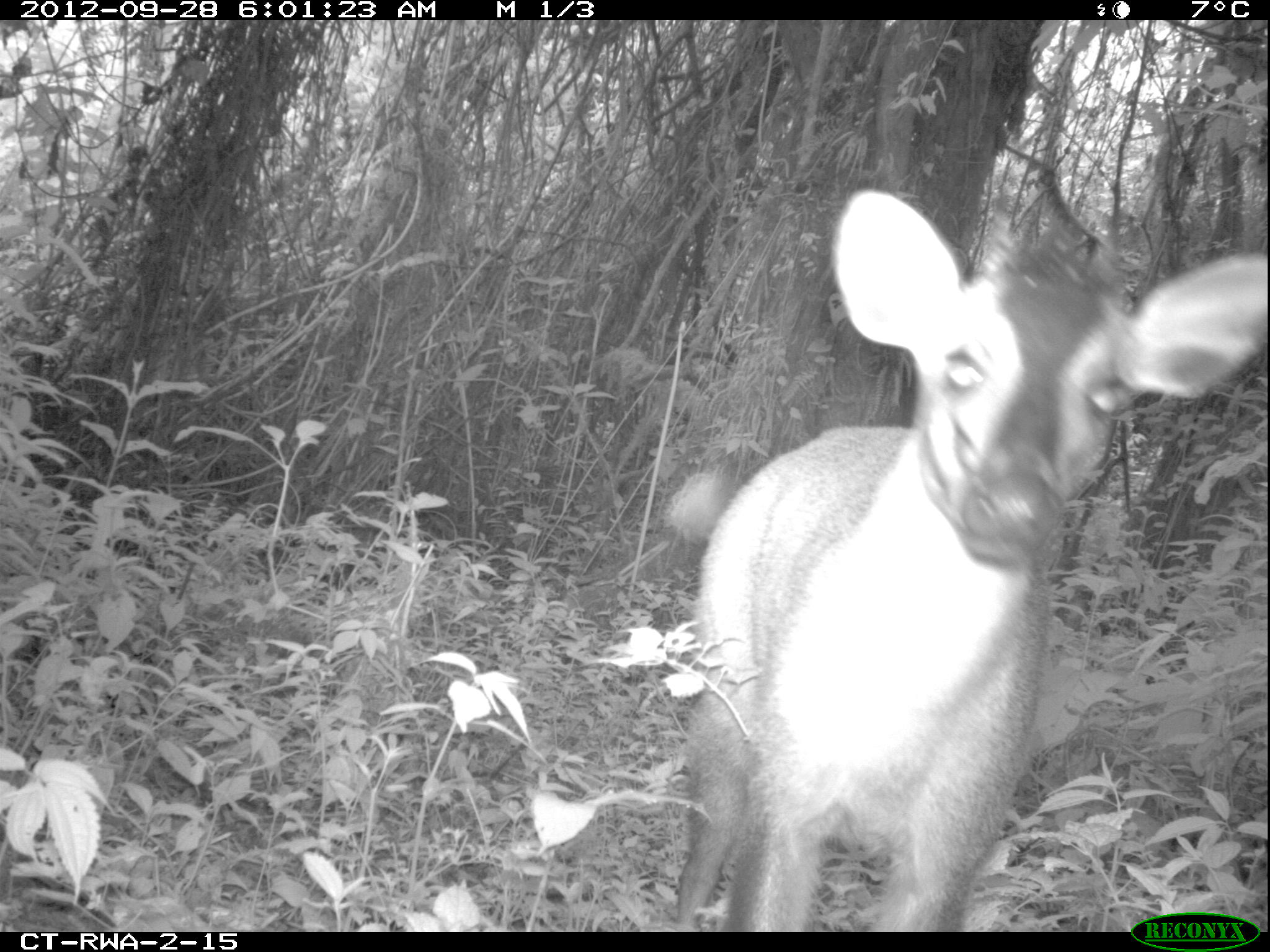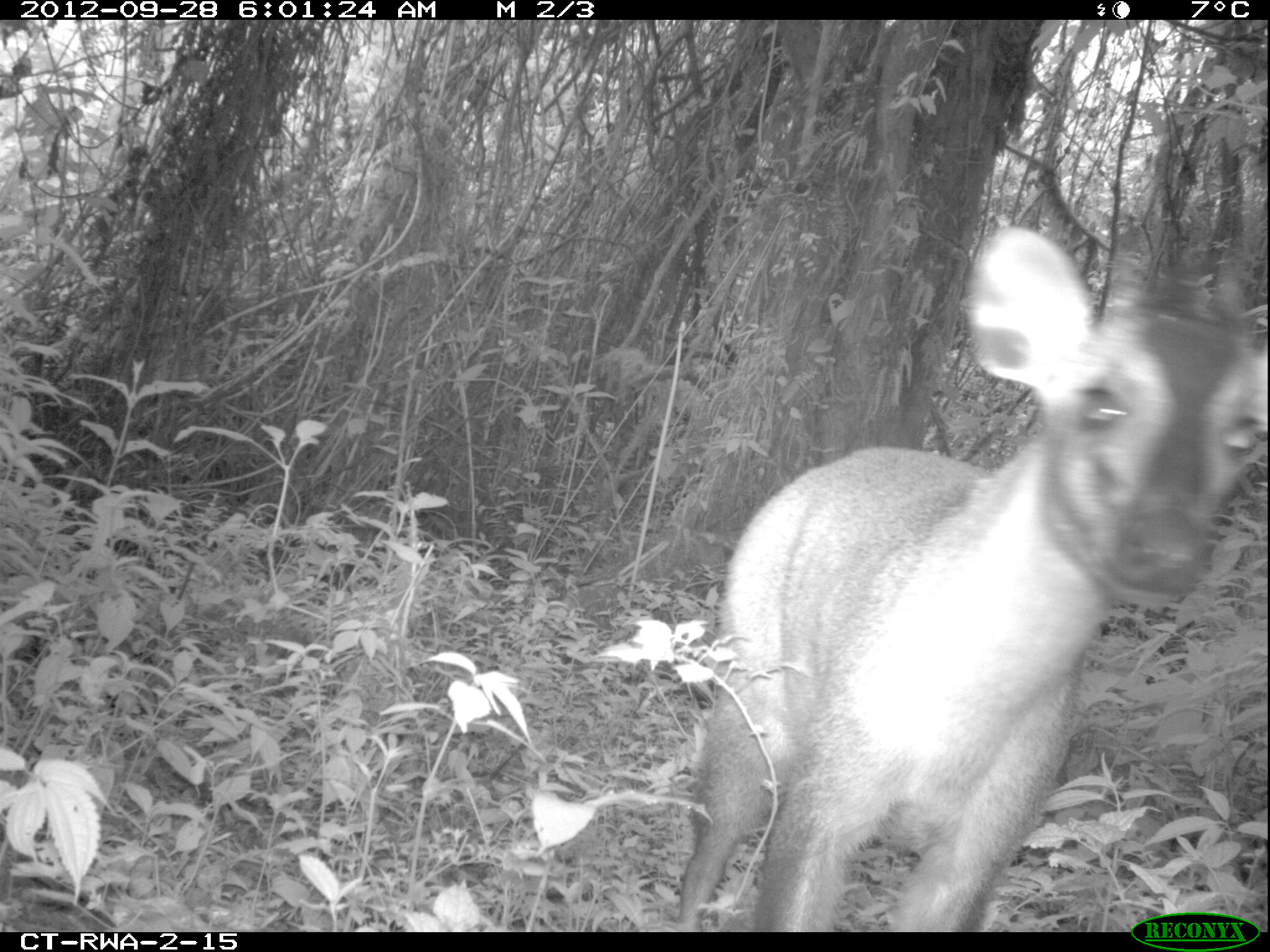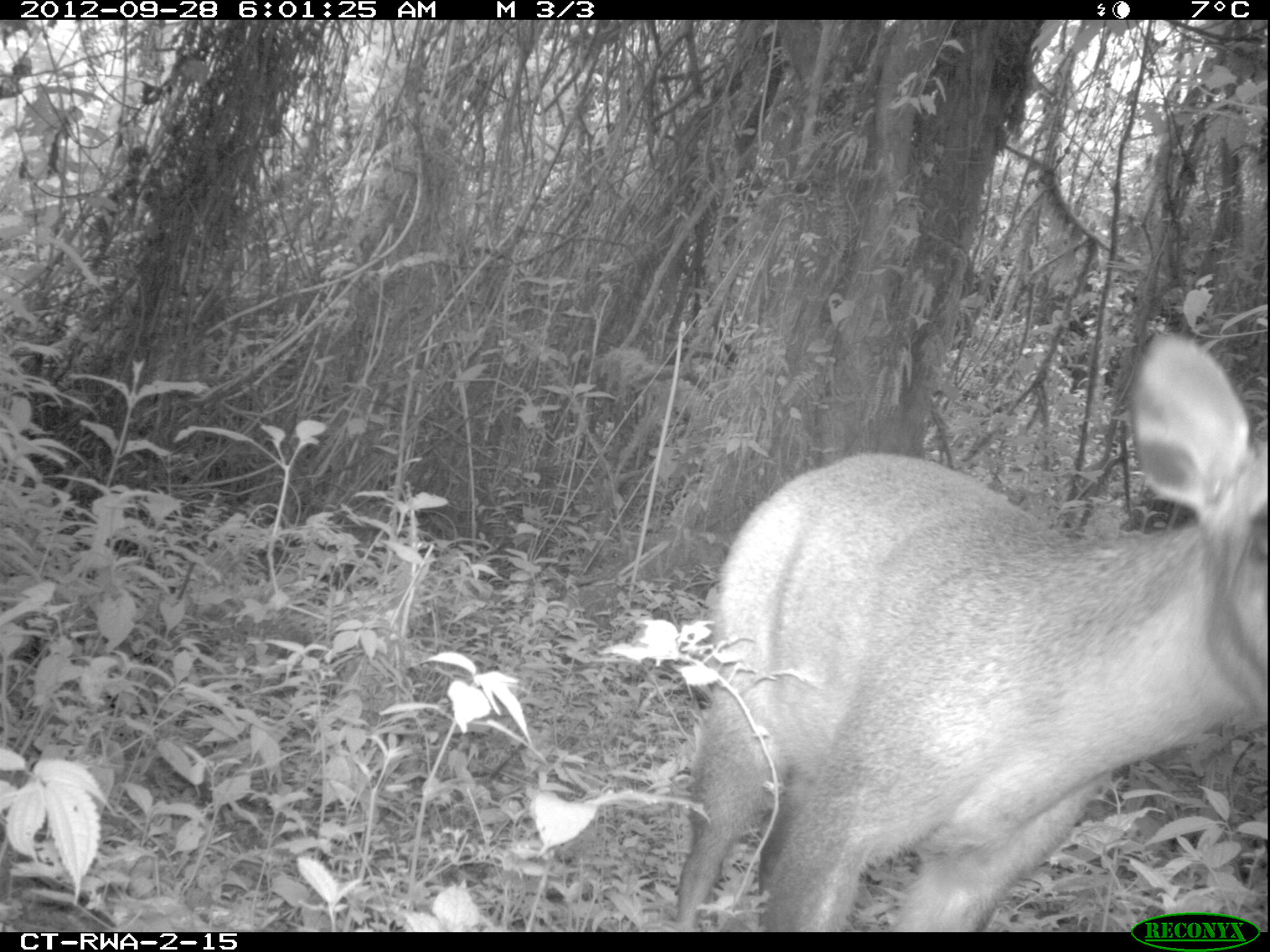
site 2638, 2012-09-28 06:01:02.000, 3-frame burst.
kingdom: Animalia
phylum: Chordata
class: Mammalia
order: Artiodactyla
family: Bovidae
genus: Cephalophus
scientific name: Cephalophus nigrifrons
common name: black-fronted duiker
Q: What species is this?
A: Cephalophus nigrifrons (black-fronted duiker).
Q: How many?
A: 1.